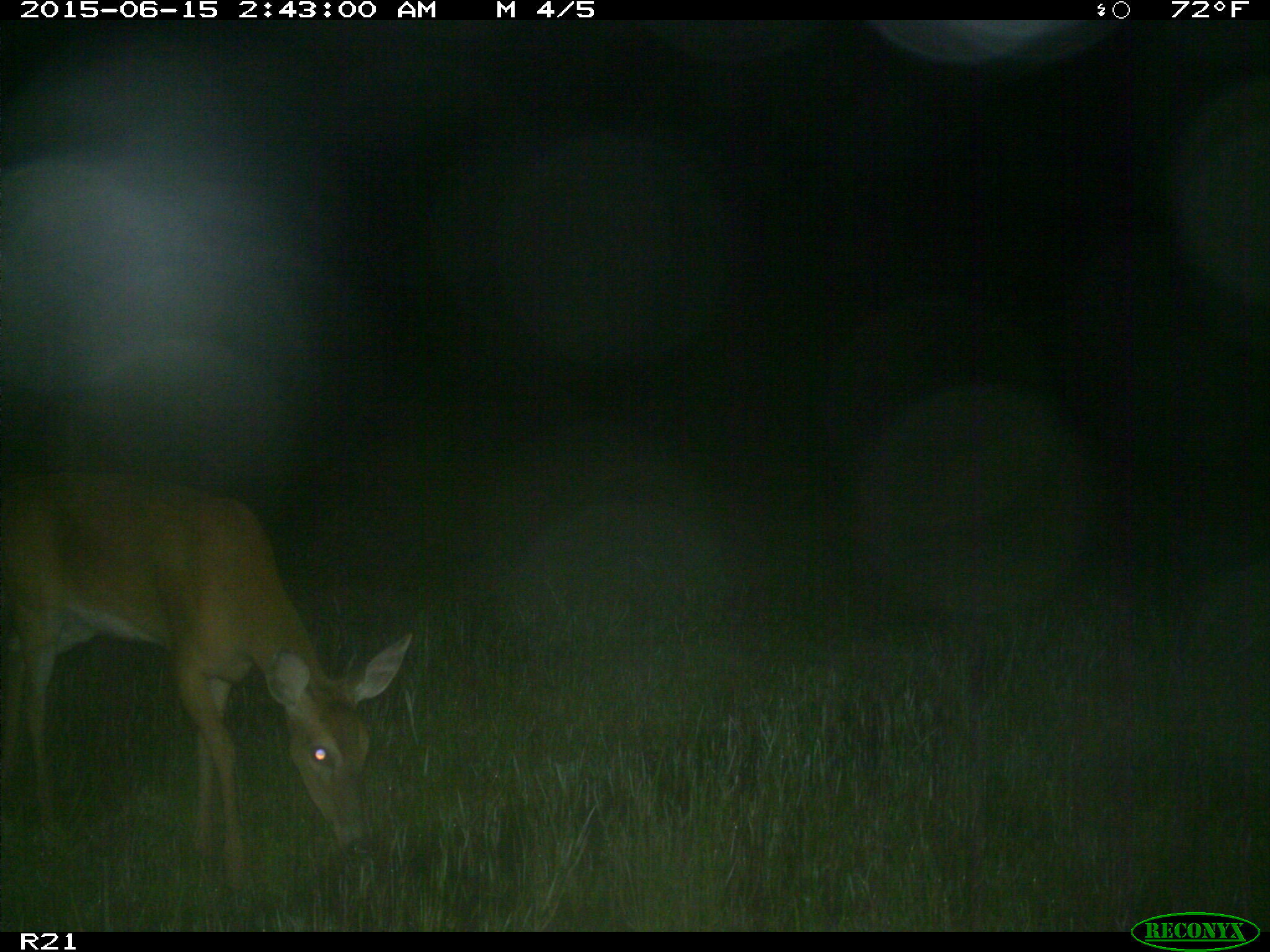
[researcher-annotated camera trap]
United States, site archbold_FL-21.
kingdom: Animalia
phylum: Chordata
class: Mammalia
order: Artiodactyla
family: Cervidae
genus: Odocoileus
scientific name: Odocoileus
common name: deer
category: unidentified deer